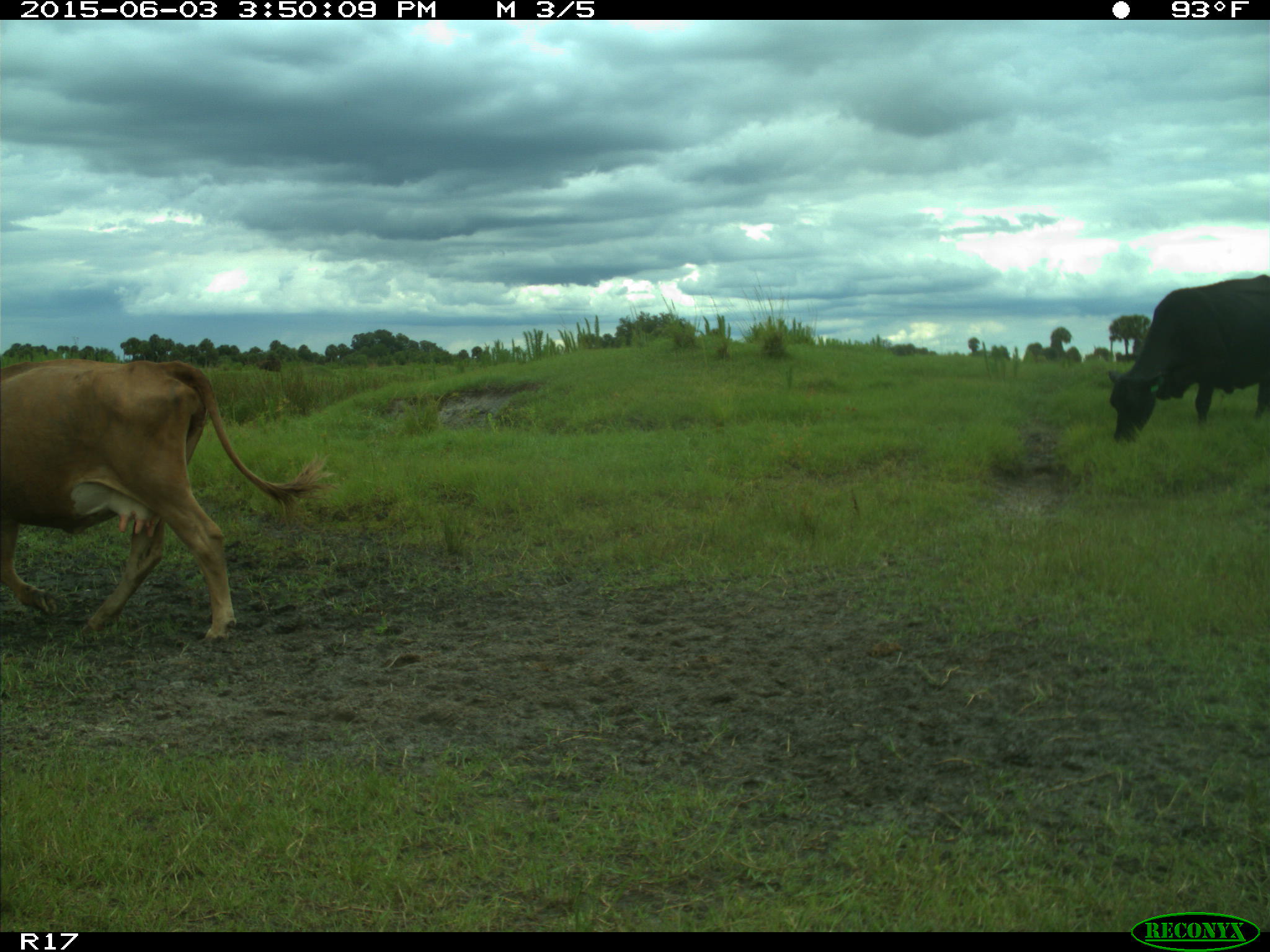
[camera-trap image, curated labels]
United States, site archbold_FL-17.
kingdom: Animalia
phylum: Chordata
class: Mammalia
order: Artiodactyla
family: Bovidae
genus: Bos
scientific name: Bos taurus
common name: domestic cow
Bos taurus (domestic cow).